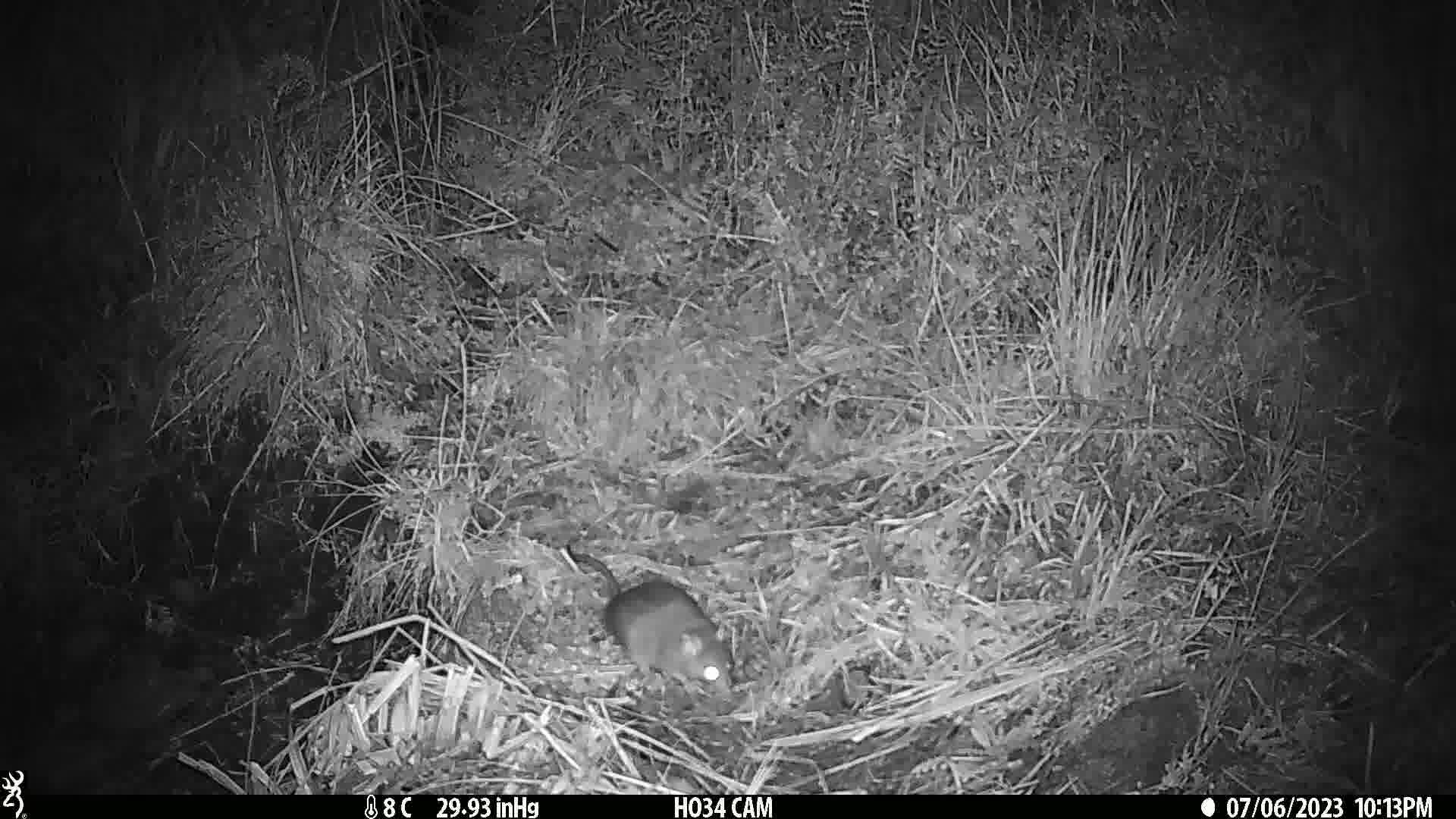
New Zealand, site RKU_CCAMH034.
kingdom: Animalia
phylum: Chordata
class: Mammalia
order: Rodentia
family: Muridae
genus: Rattus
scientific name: Rattus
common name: rat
Rat (Rattus).